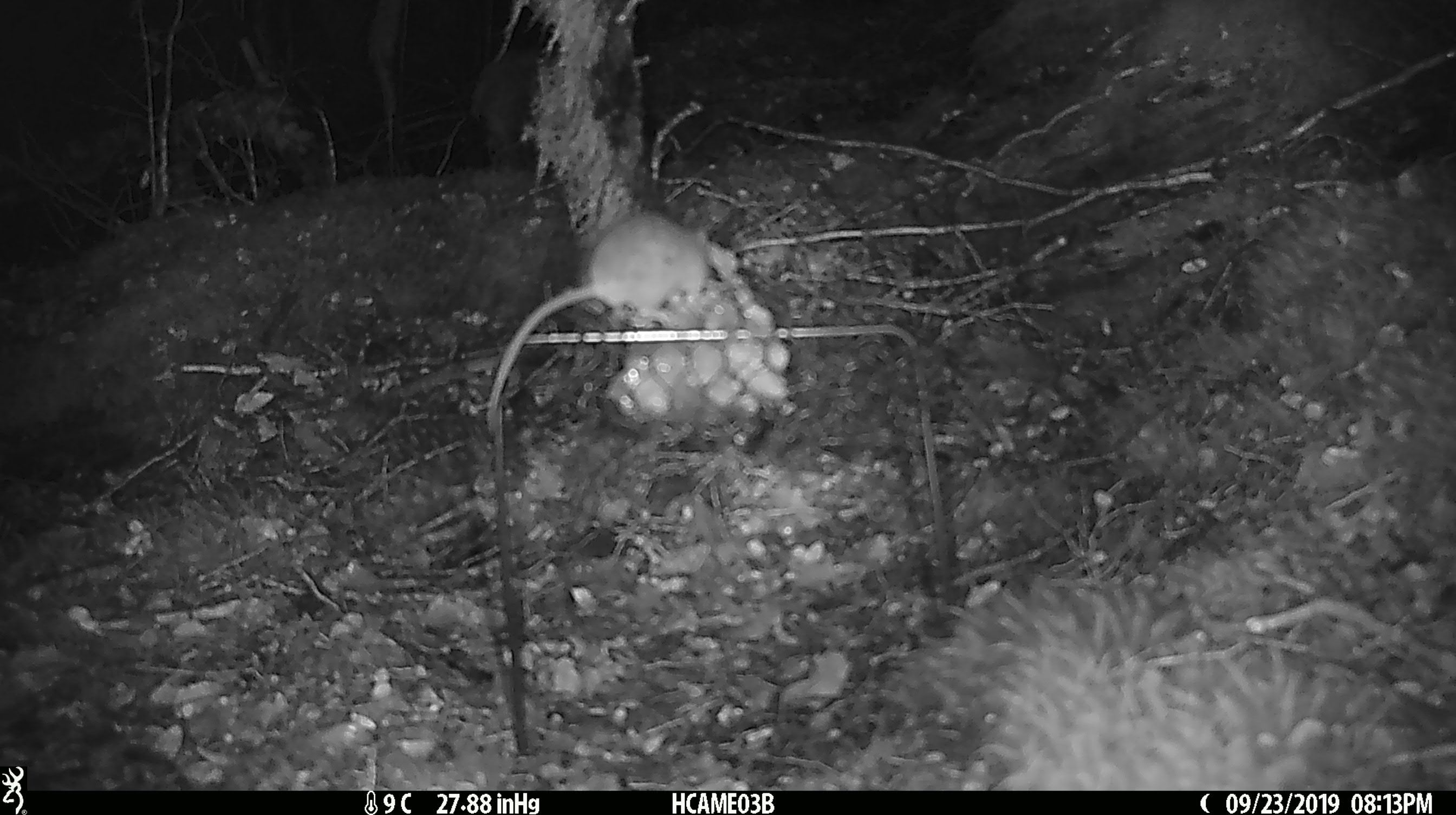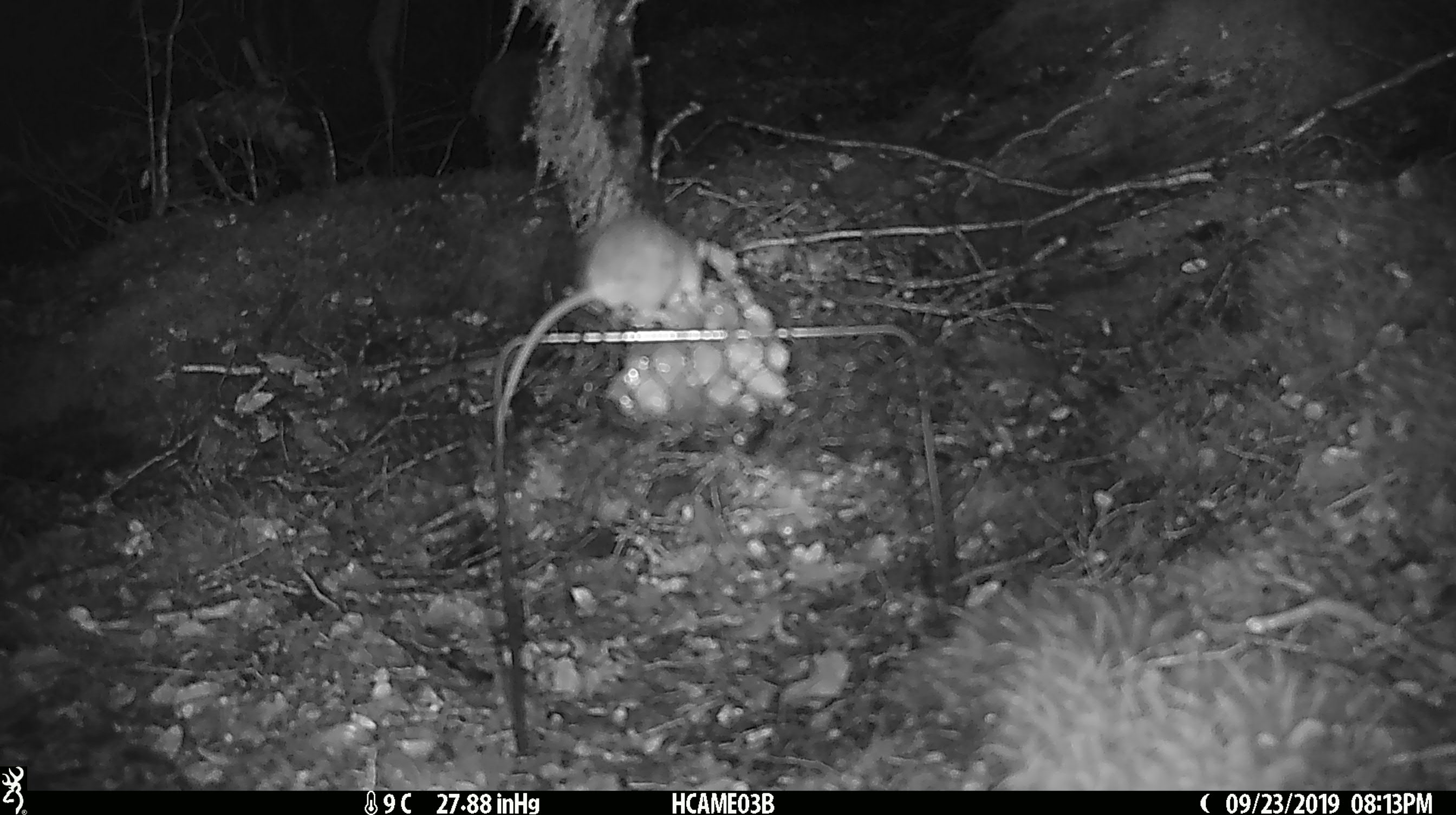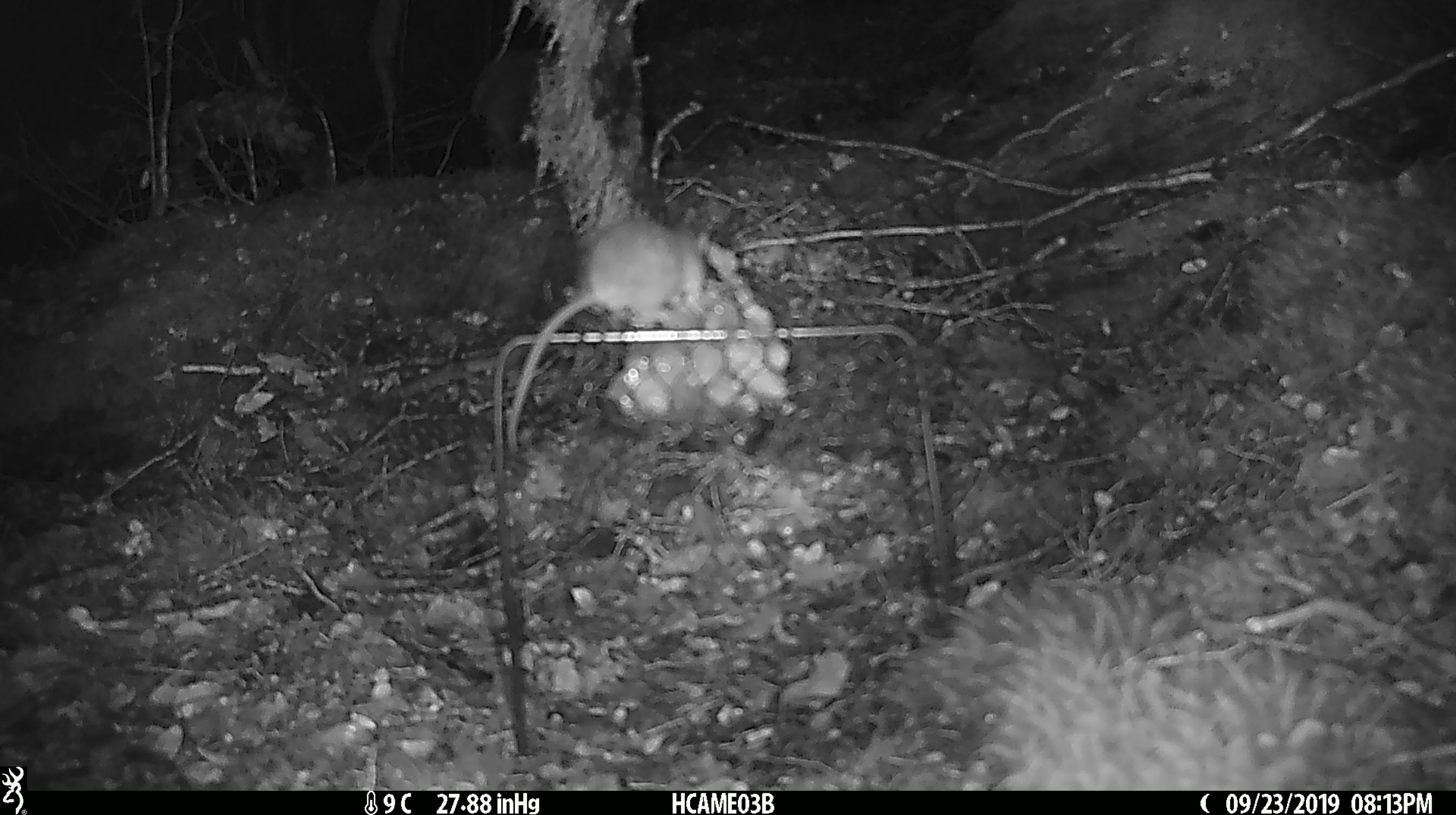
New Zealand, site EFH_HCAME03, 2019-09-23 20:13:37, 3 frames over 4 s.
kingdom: Animalia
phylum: Chordata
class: Mammalia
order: Rodentia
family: Muridae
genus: Mus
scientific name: Mus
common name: mouse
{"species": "mouse (Mus)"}